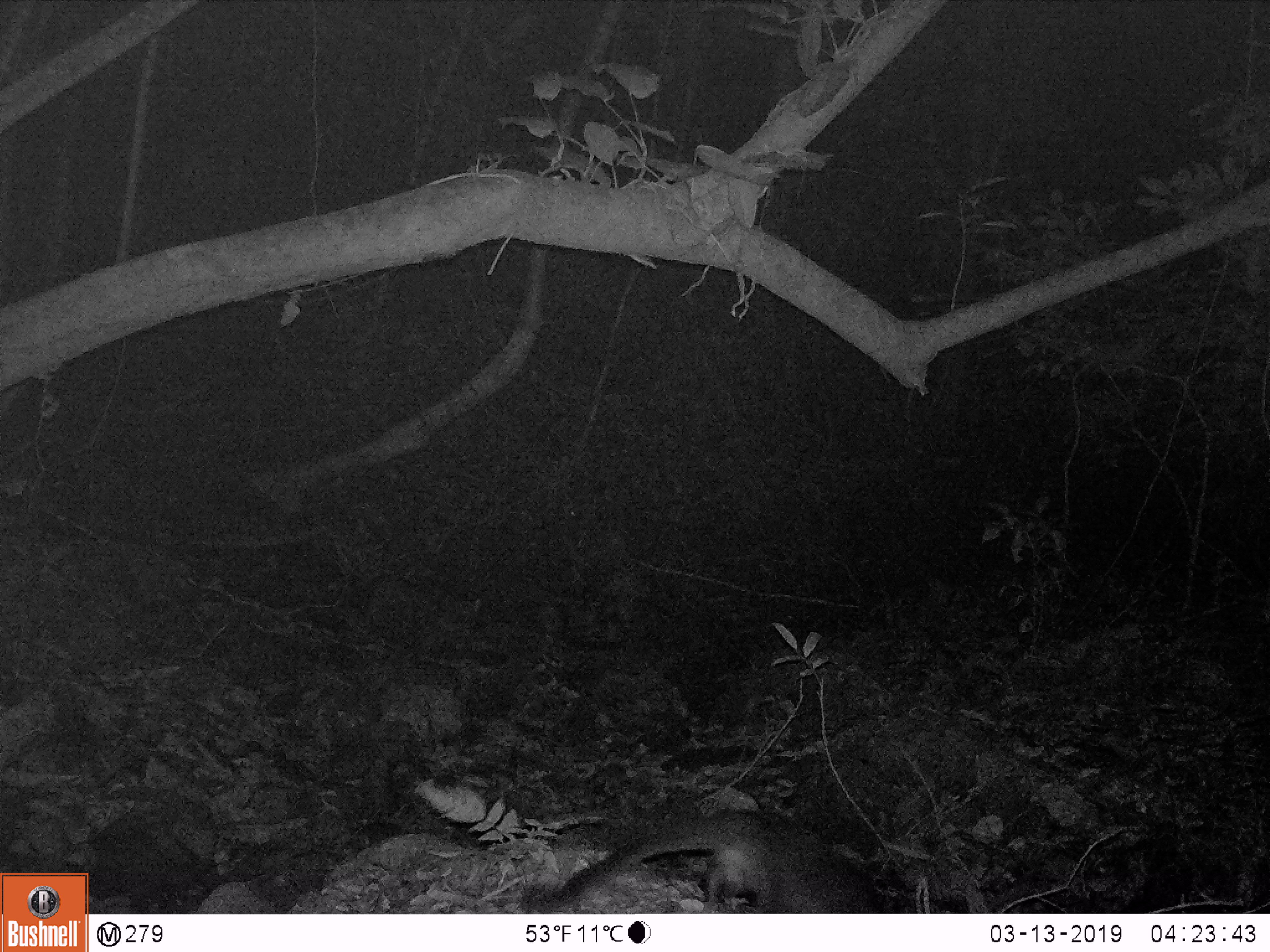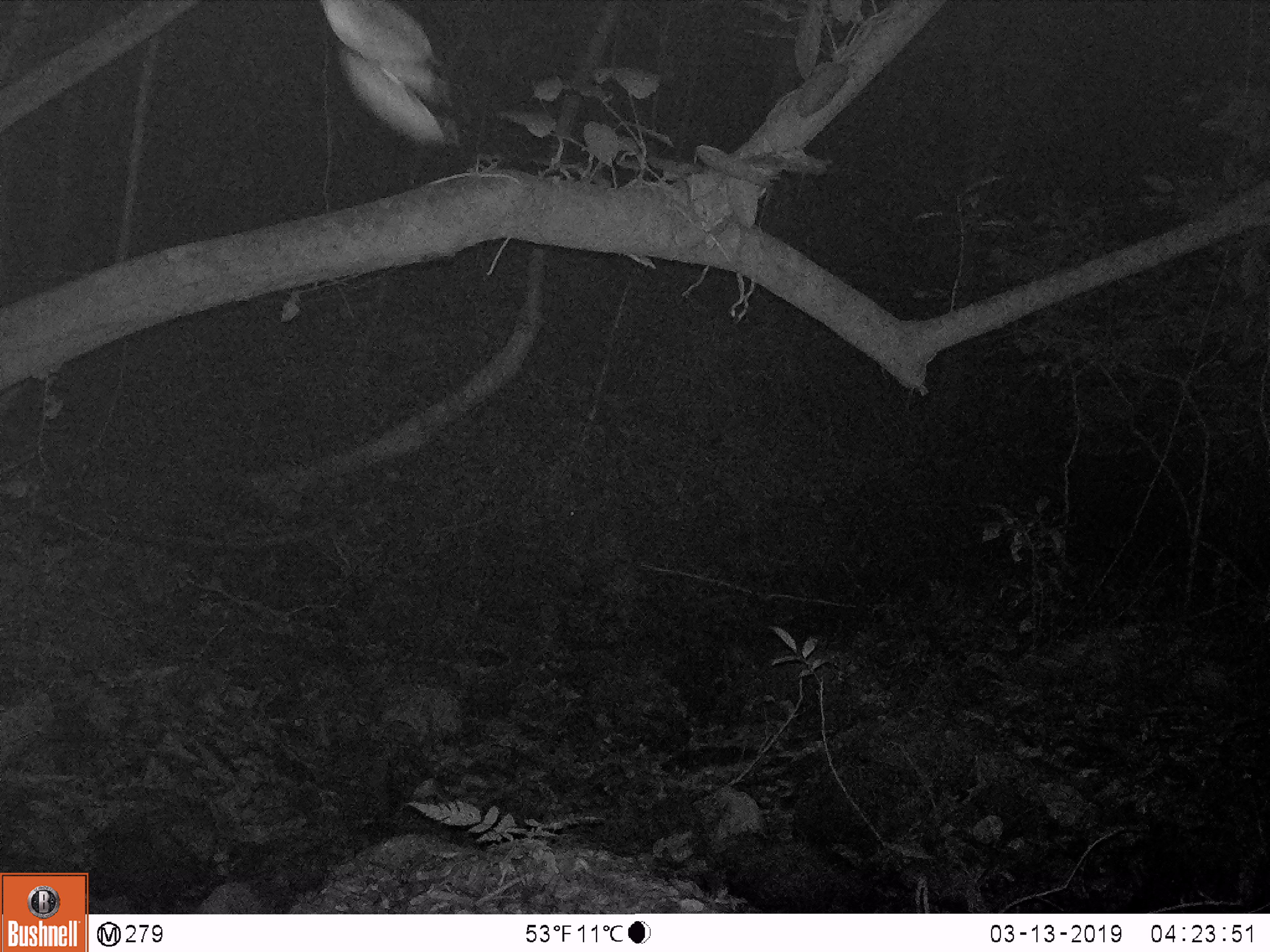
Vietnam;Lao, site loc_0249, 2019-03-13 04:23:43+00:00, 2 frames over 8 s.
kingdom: Animalia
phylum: Chordata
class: Mammalia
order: Carnivora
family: Viverridae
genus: Paguma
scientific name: Paguma larvata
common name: masked palm civet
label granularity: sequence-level